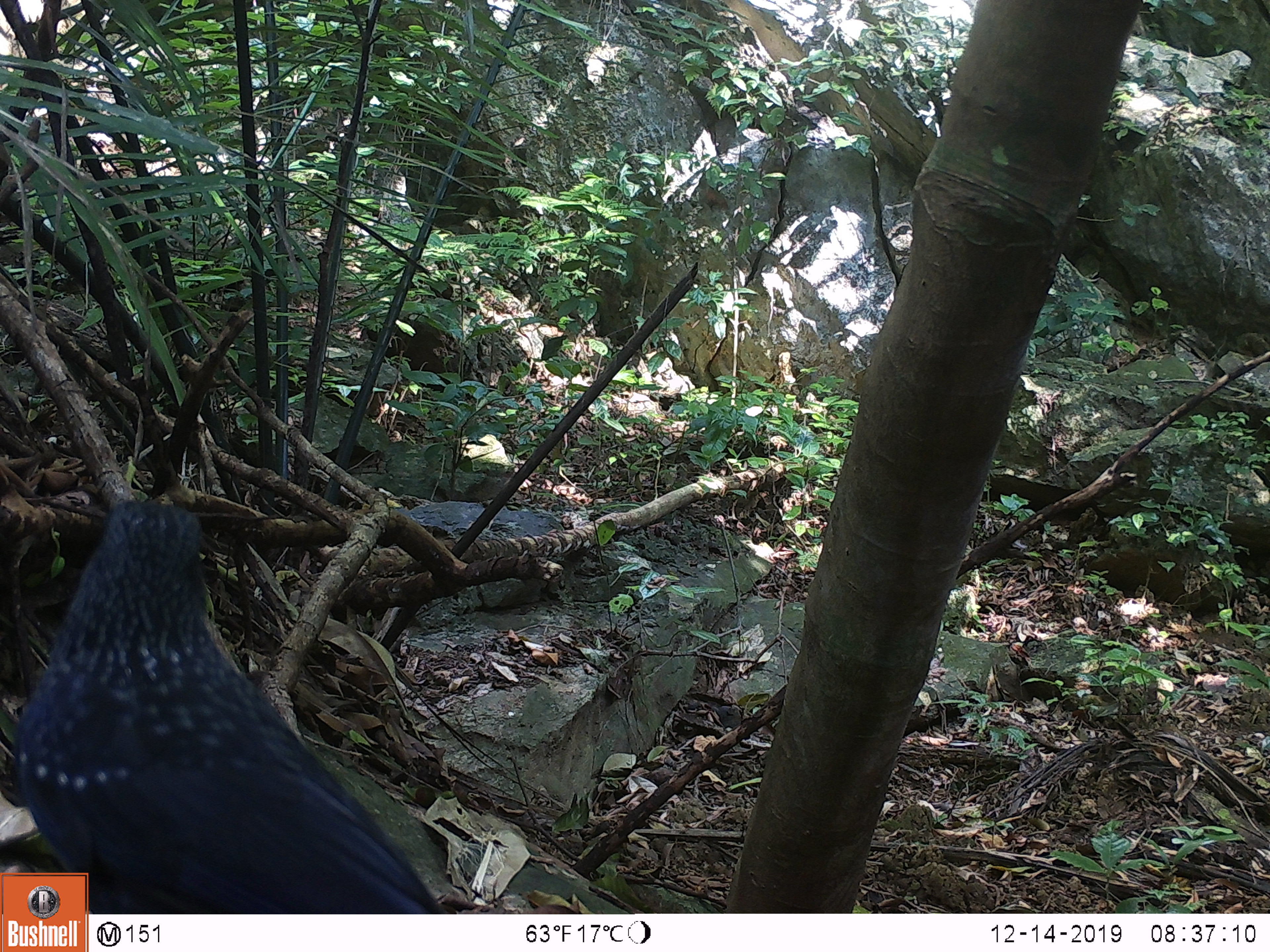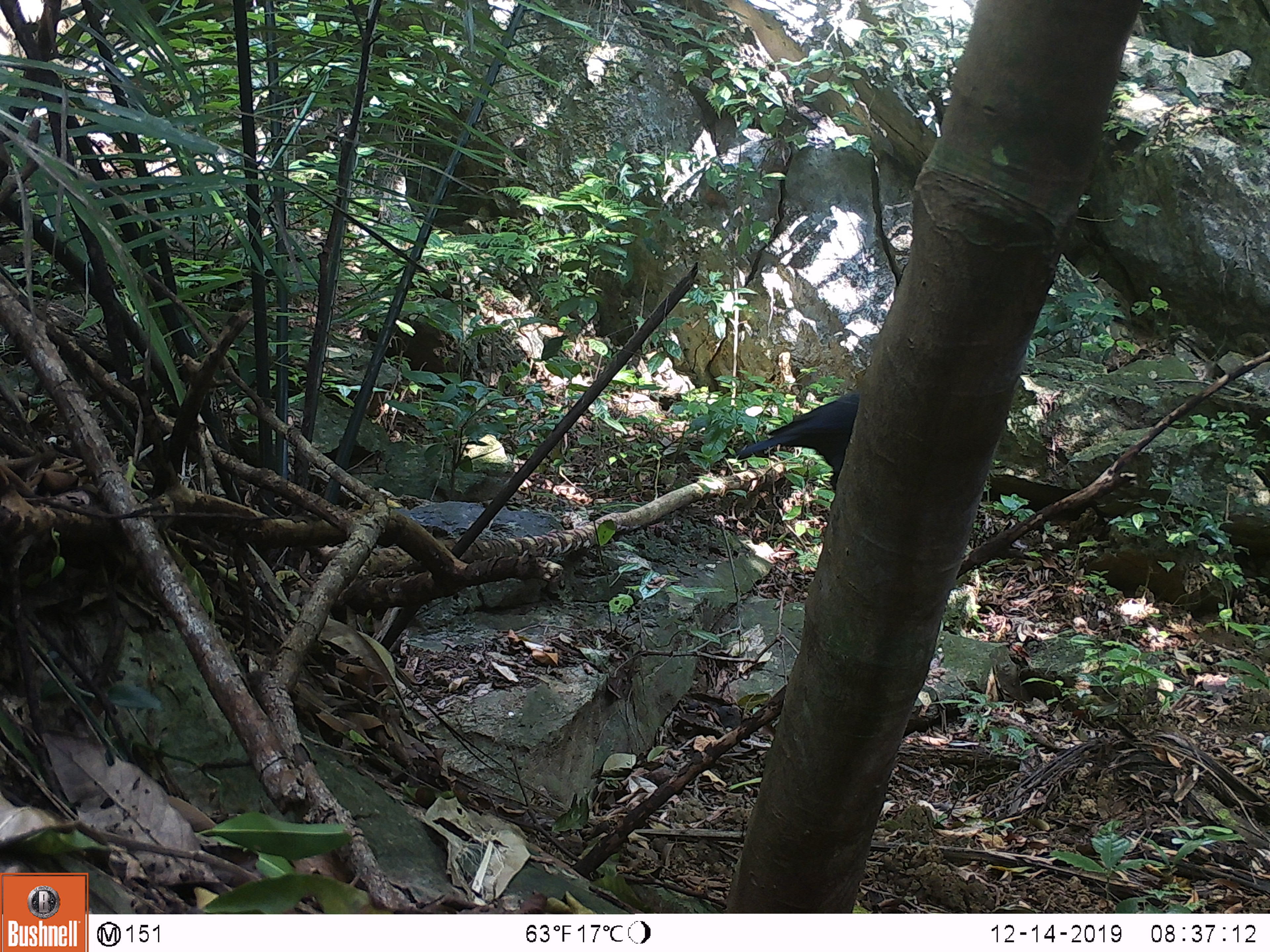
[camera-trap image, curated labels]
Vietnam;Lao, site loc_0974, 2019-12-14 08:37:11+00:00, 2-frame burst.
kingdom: Animalia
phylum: Chordata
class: Aves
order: Passeriformes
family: Muscicapidae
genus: Myophonus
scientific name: Myophonus caeruleus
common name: blue whistling thrush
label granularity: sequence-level